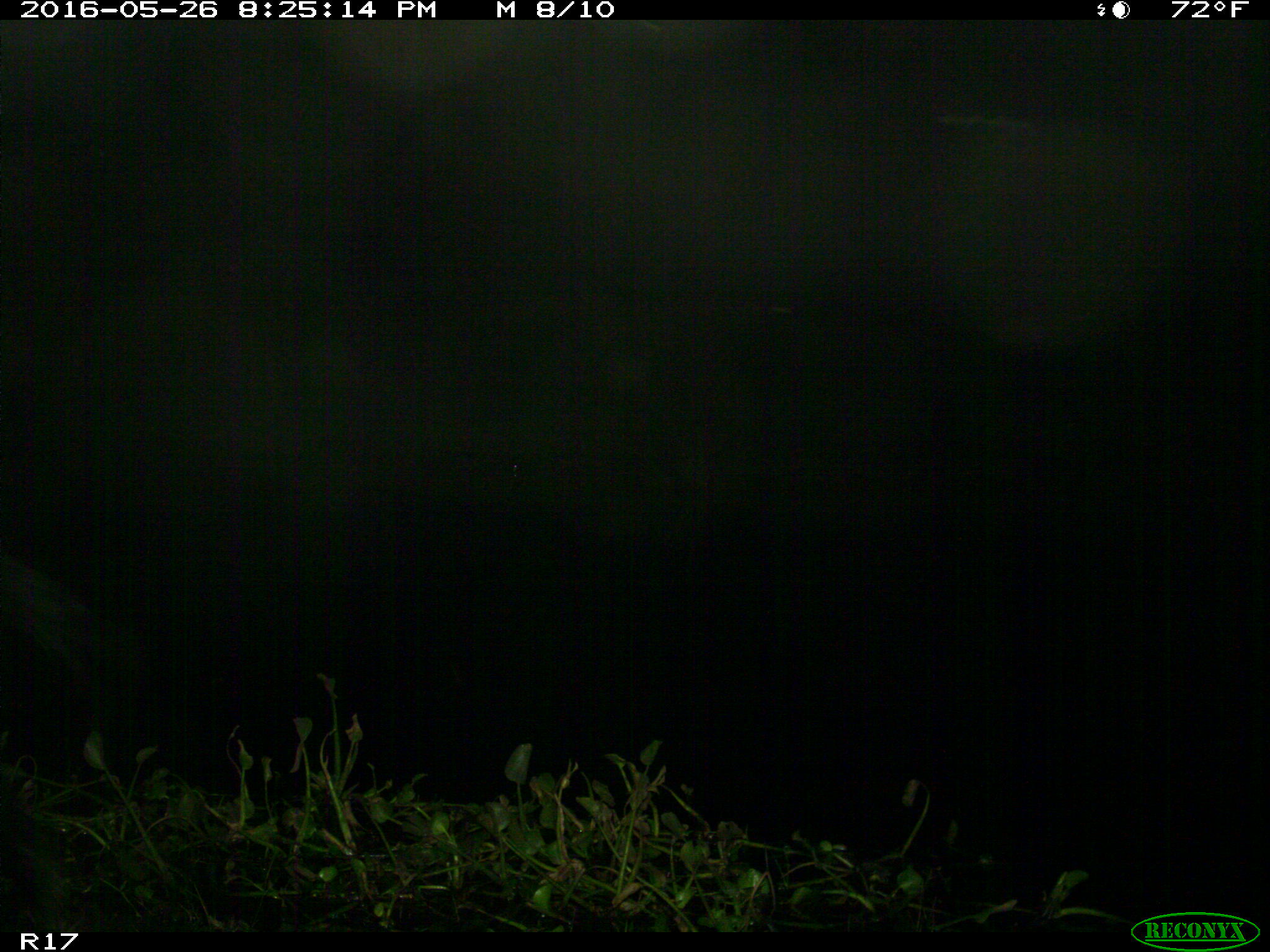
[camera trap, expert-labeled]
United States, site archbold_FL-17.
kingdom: Animalia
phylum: Chordata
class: Mammalia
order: Artiodactyla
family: Bovidae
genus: Bos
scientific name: Bos taurus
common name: domestic cow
Bos taurus (domestic cow).